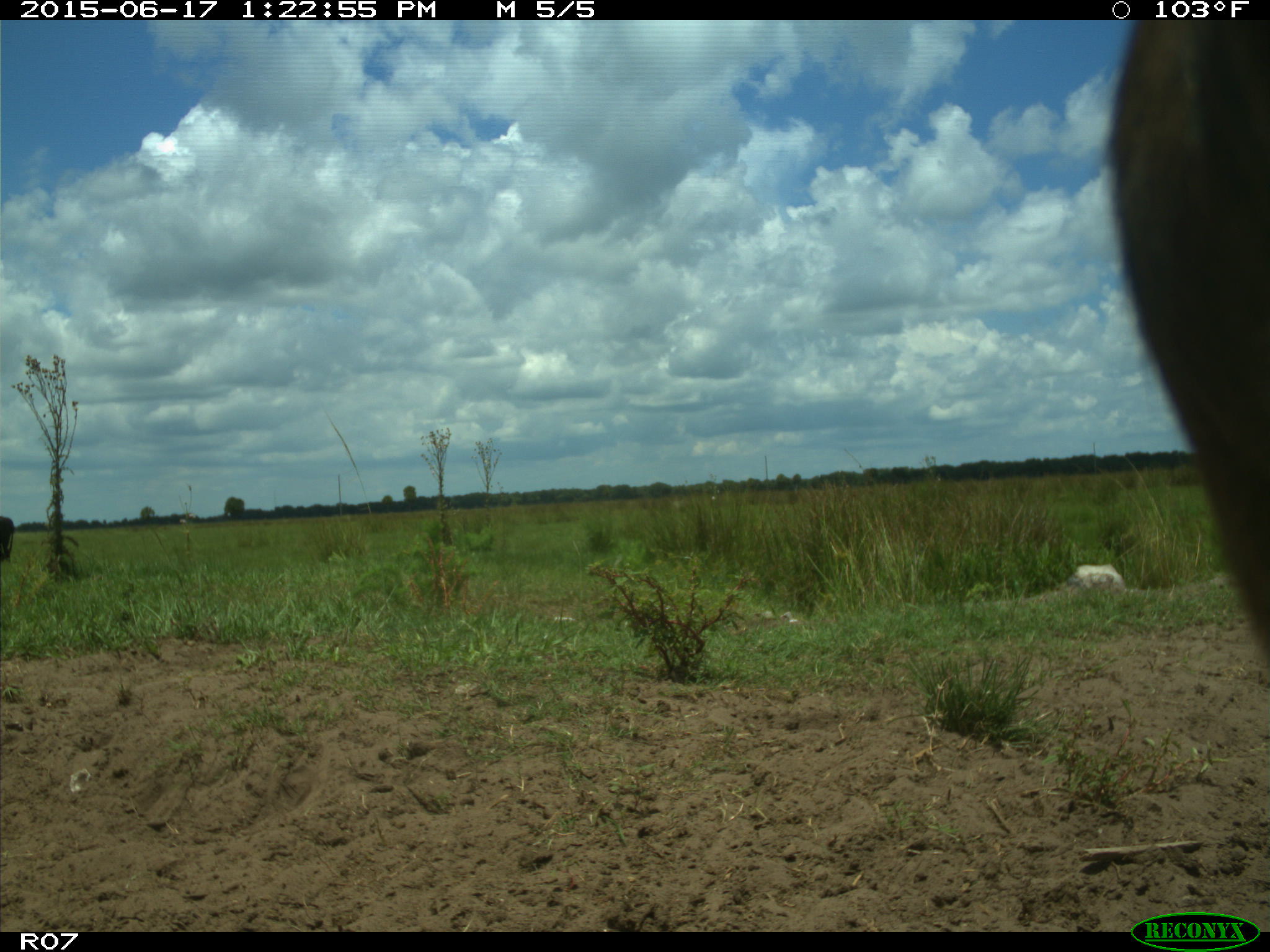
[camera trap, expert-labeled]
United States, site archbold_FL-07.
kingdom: Animalia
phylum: Chordata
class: Mammalia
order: Artiodactyla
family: Bovidae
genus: Bos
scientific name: Bos taurus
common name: domestic cow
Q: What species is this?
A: Bos taurus (domestic cow).